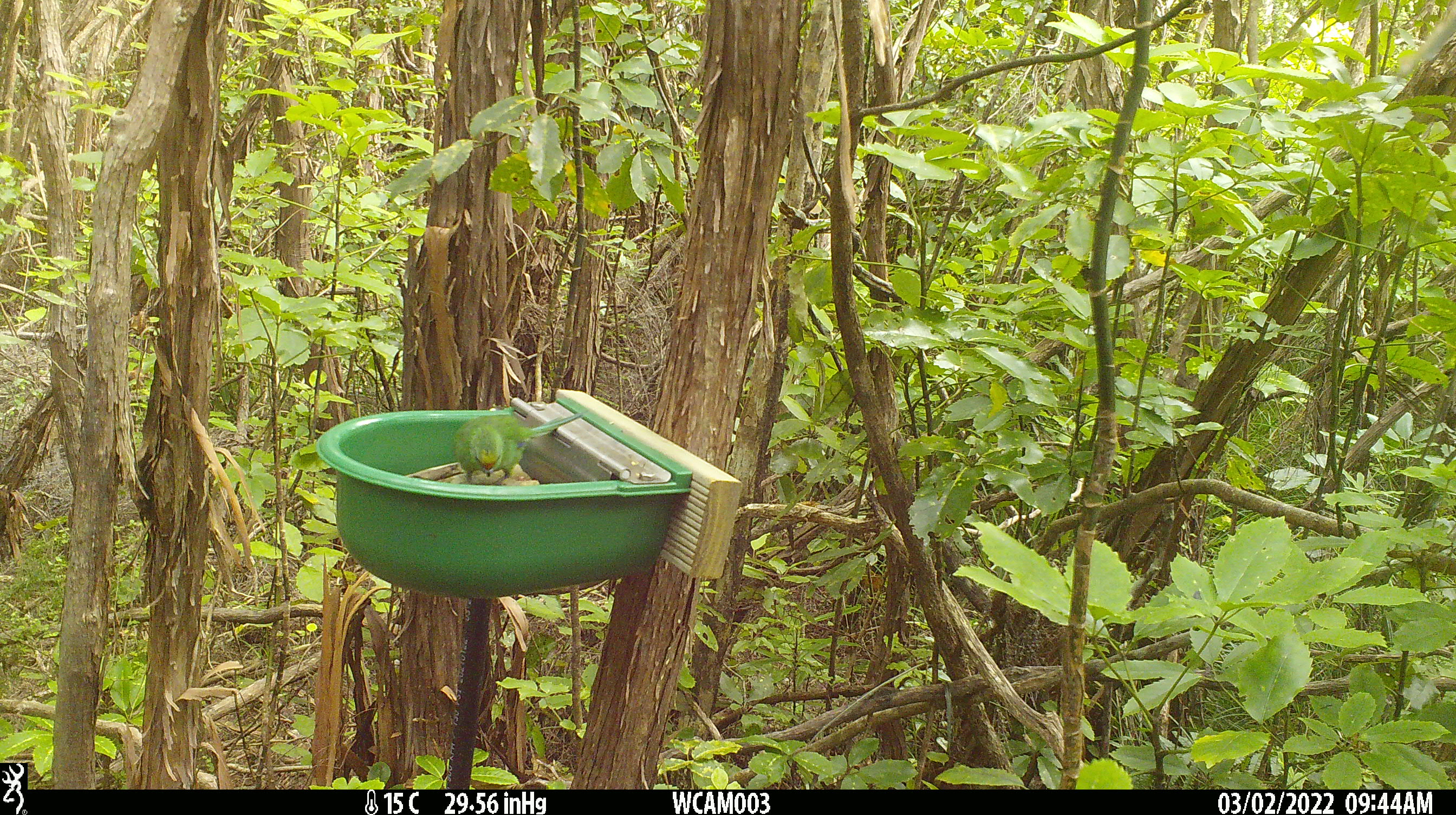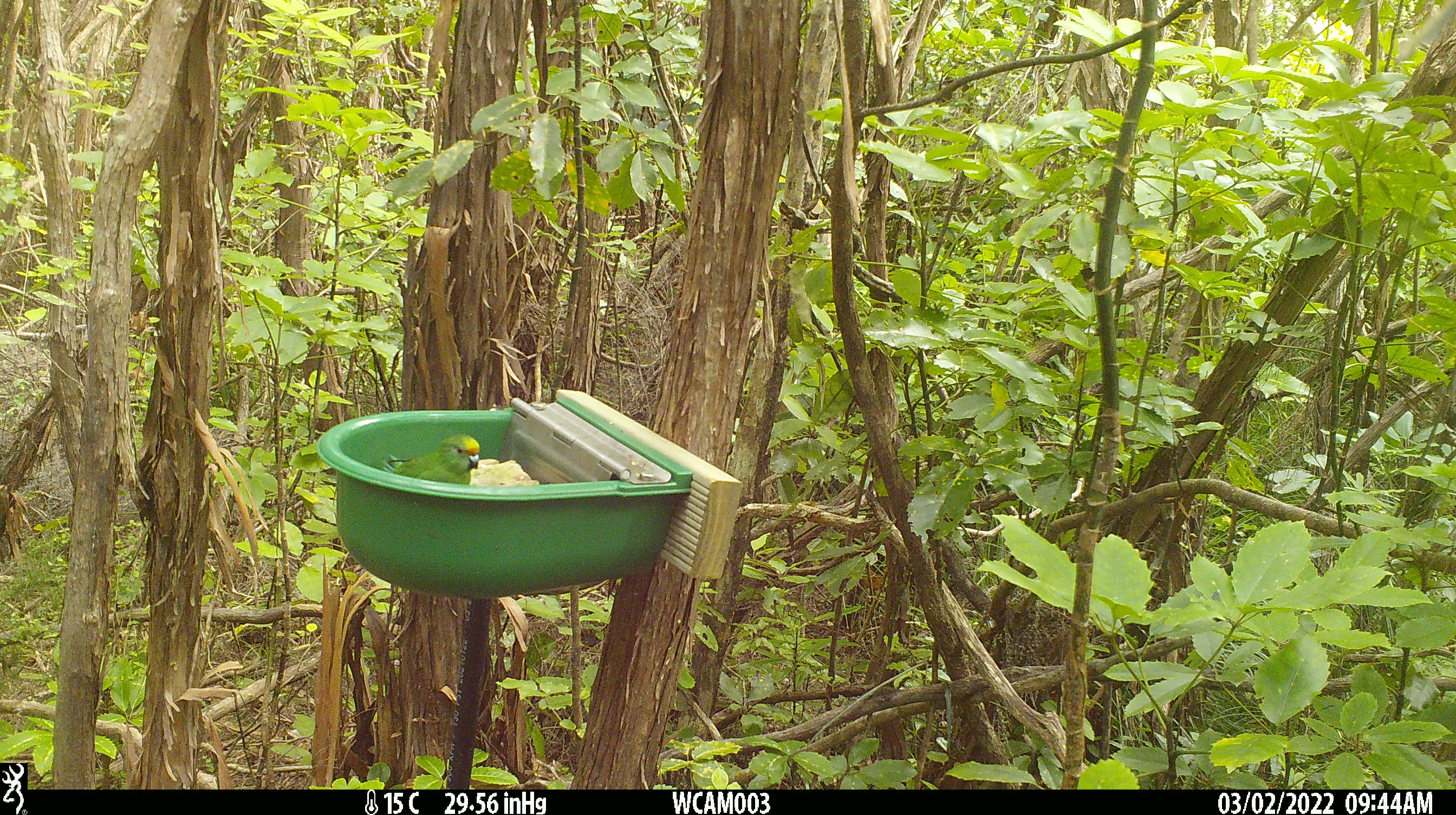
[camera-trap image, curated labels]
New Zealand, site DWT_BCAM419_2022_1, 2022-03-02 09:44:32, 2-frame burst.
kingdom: Animalia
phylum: Chordata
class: Aves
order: Psittaciformes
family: Psittaculidae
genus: Cyanoramphus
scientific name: Cyanoramphus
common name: parakeet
Parakeet (Cyanoramphus).